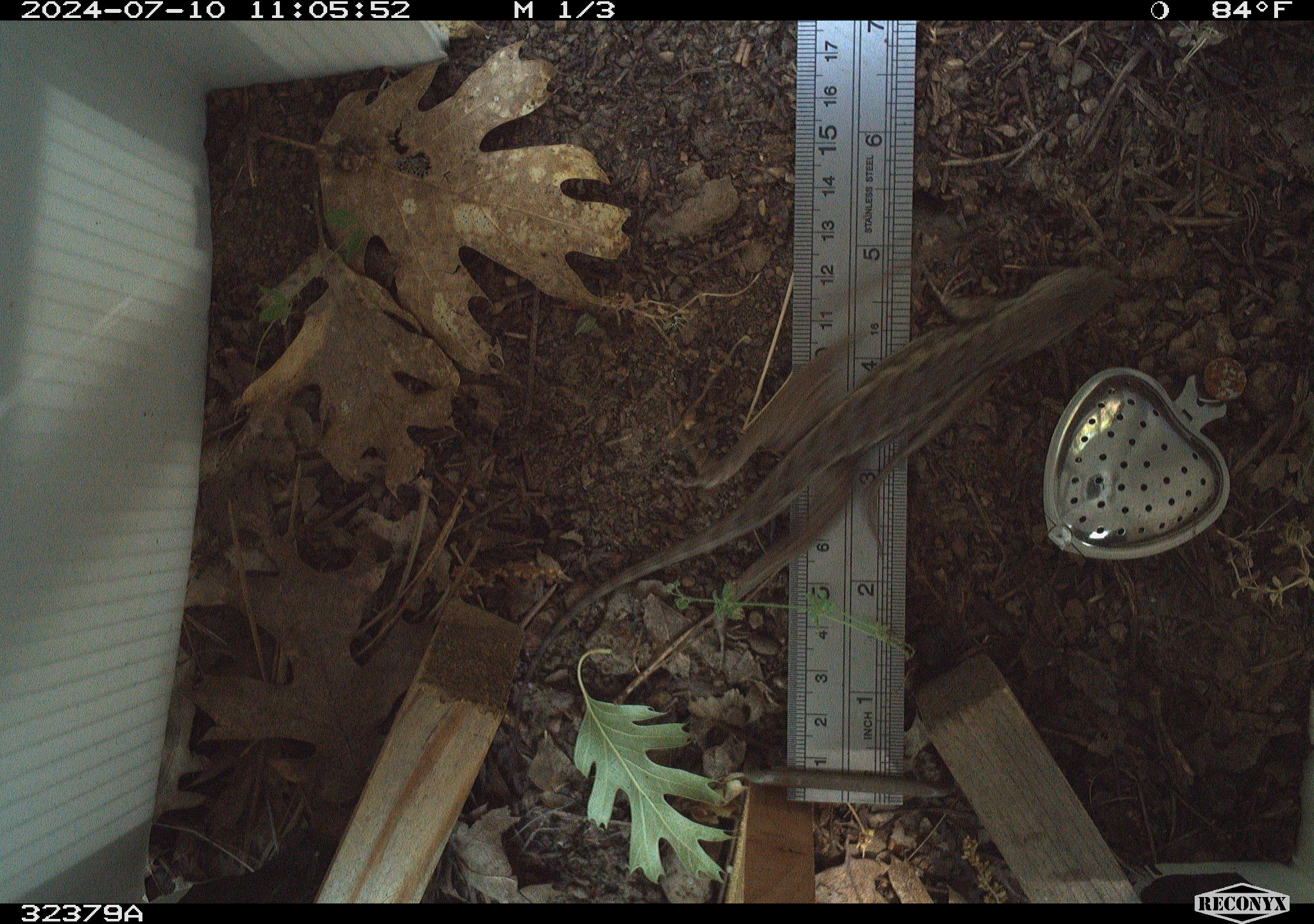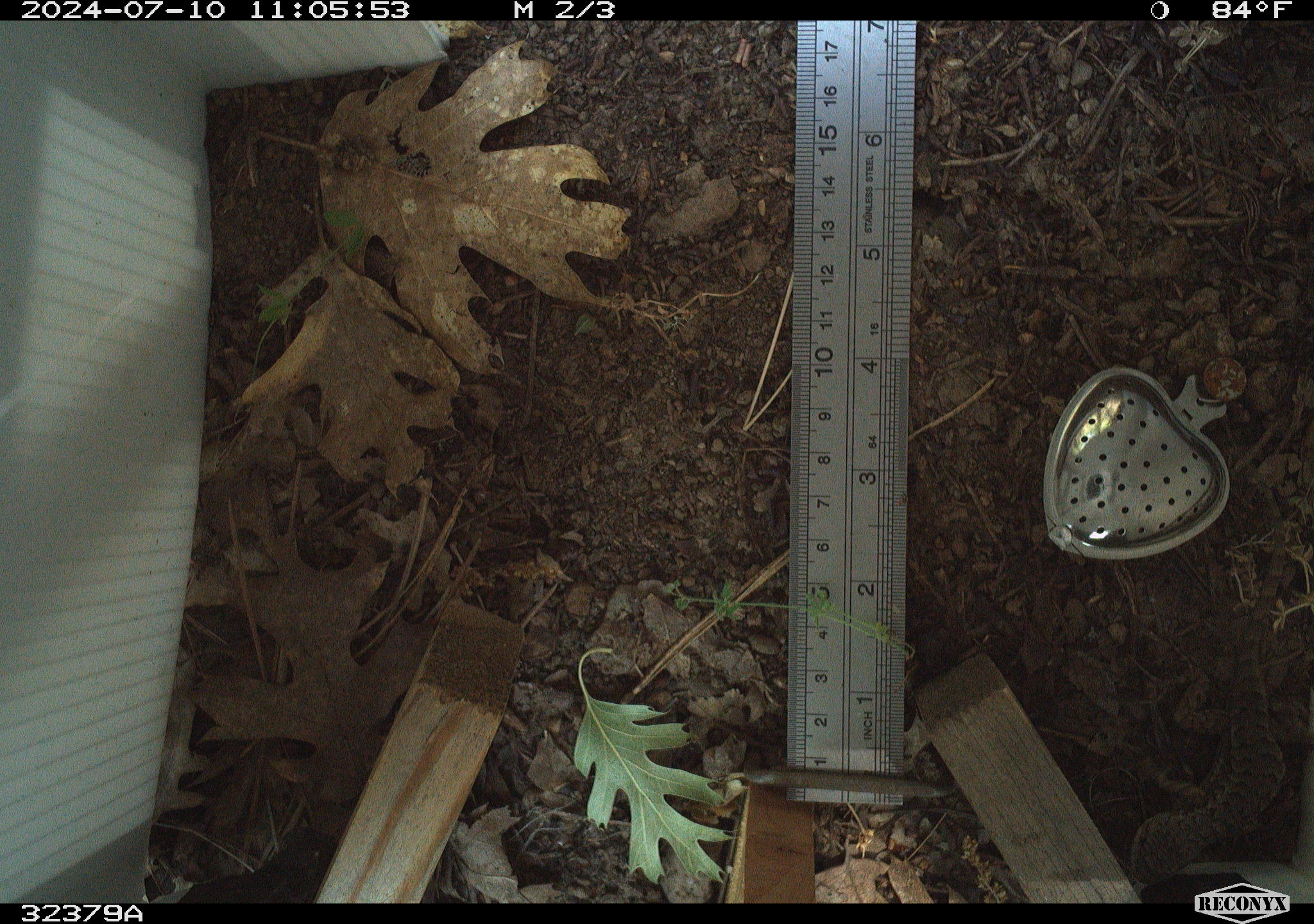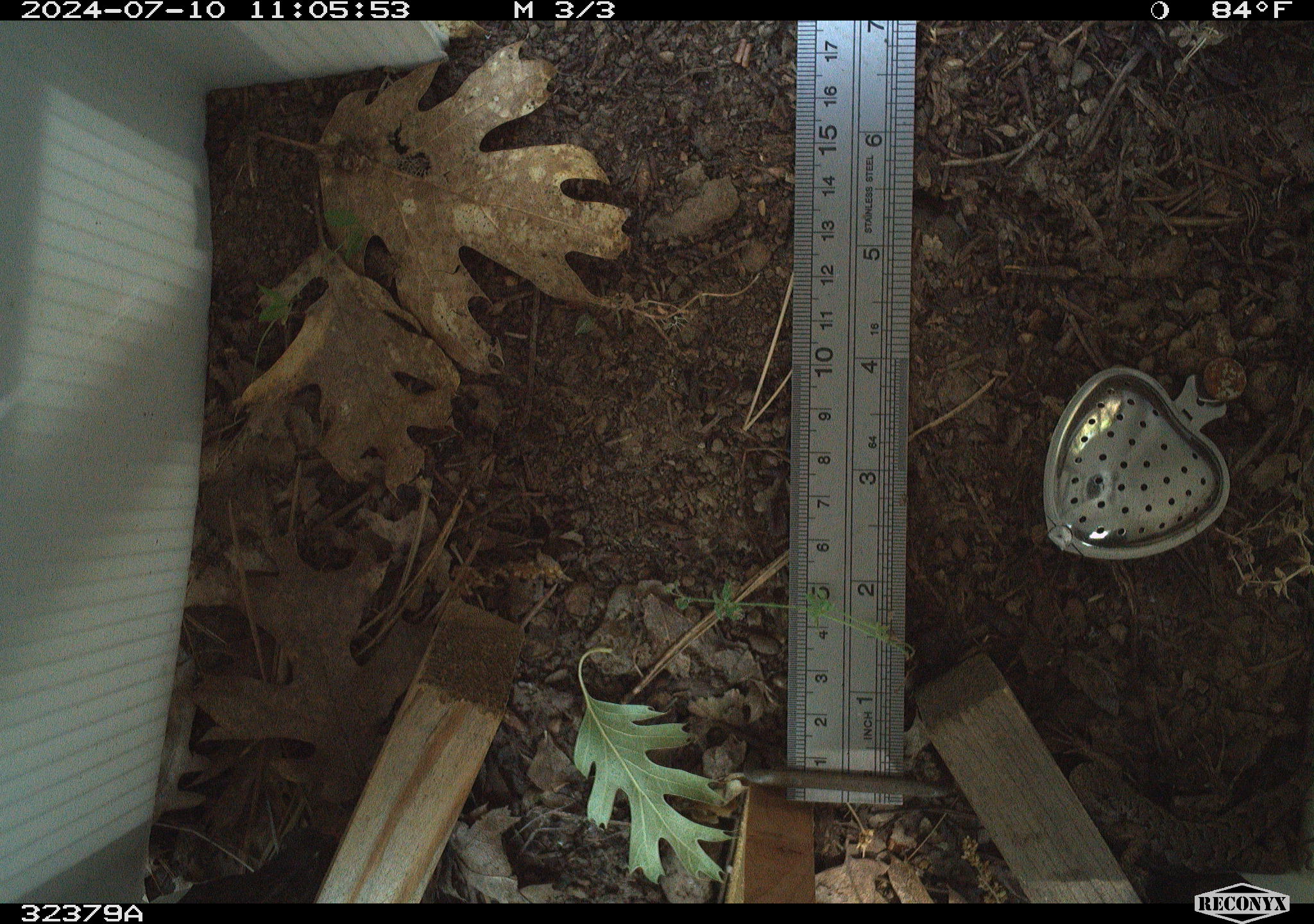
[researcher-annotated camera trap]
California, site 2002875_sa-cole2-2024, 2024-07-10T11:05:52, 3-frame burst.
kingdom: Animalia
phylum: Chordata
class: Reptilia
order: Squamata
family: Phrynosomatidae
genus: Sceloporus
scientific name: Sceloporus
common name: spiny lizards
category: sceloporus species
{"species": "sceloporus species (spiny lizards) (Sceloporus)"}